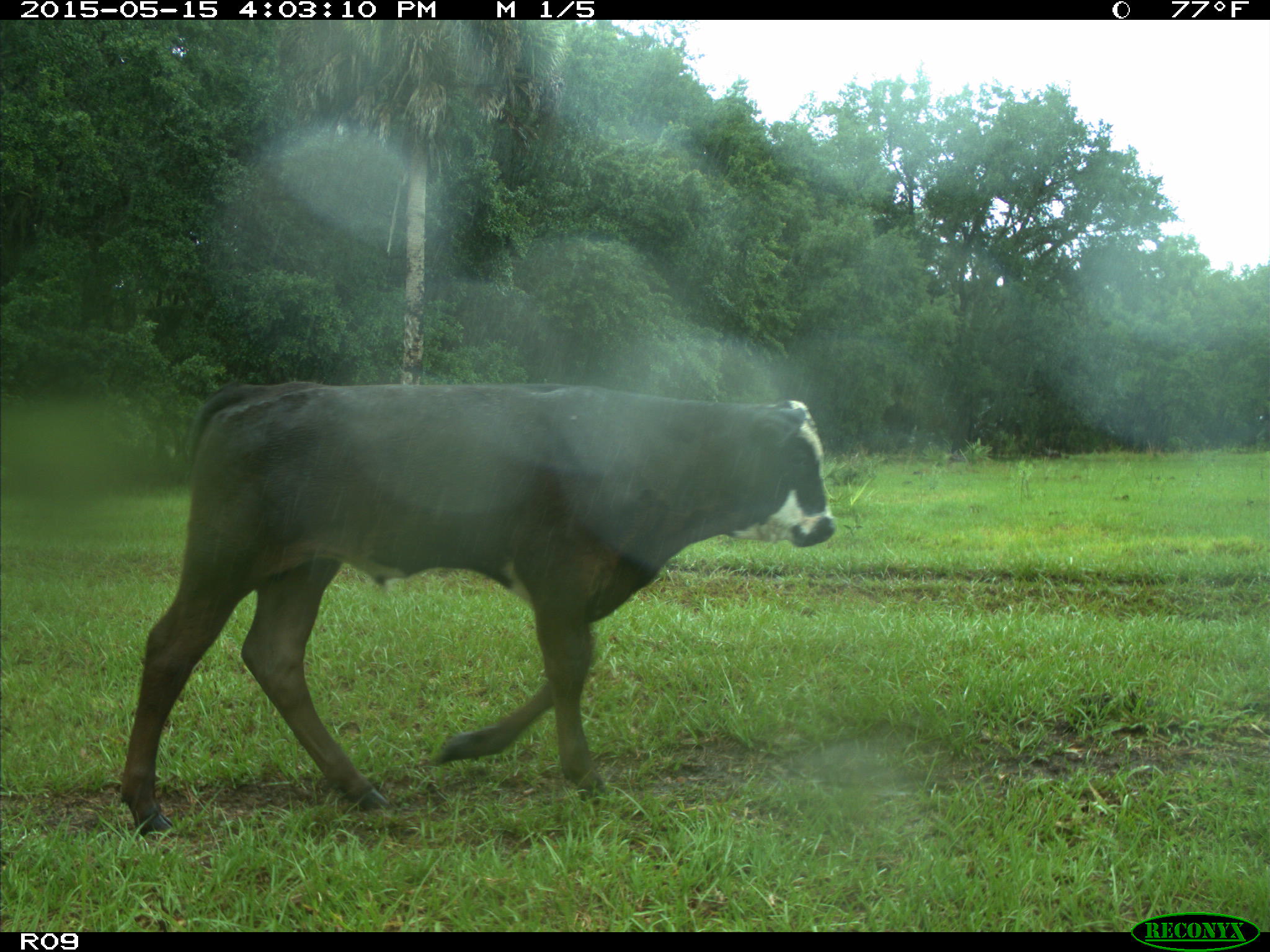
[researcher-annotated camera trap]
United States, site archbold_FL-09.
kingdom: Animalia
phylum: Chordata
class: Mammalia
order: Artiodactyla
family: Bovidae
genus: Bos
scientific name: Bos taurus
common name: domestic cow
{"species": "Bos taurus (domestic cow)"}